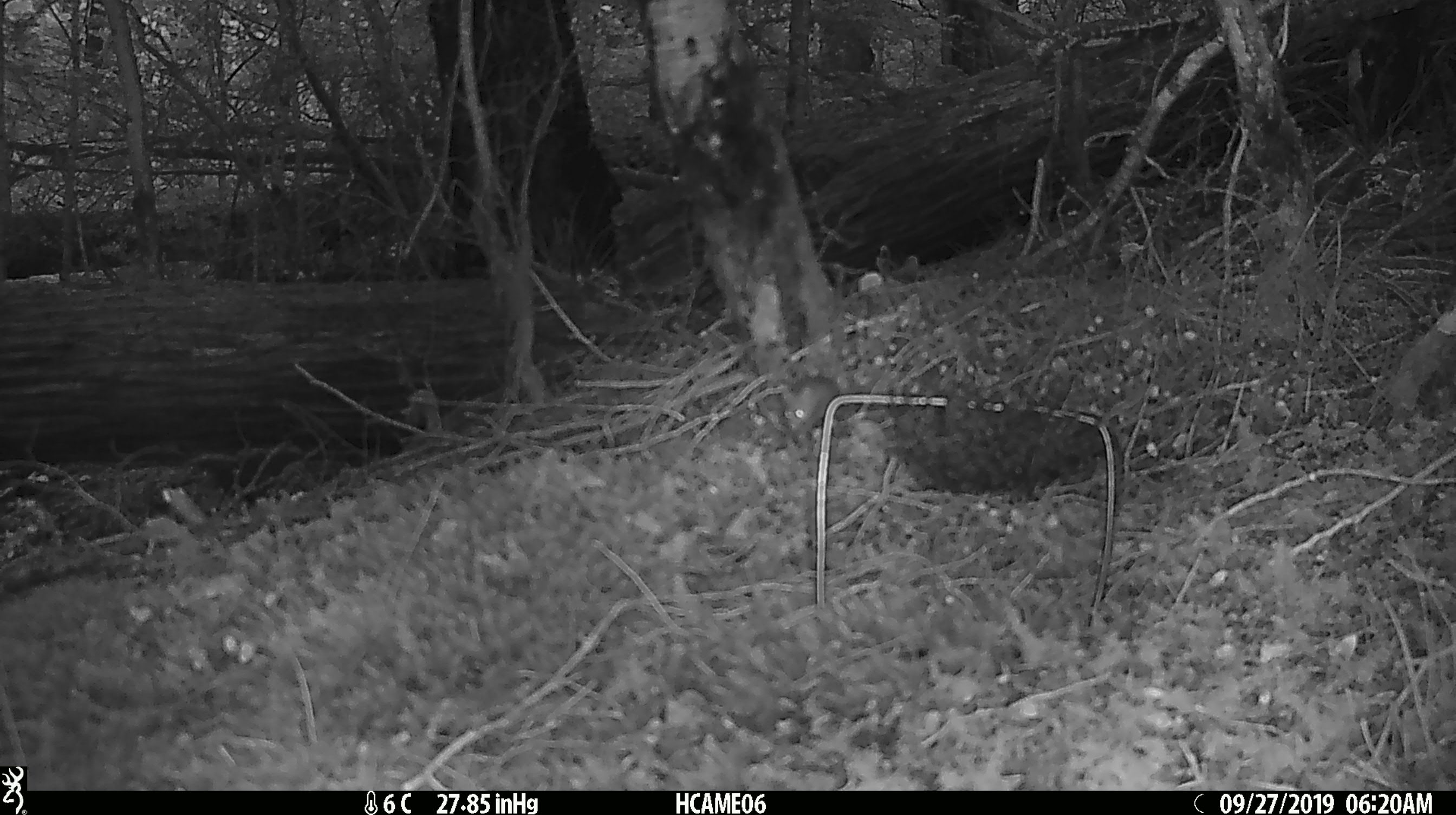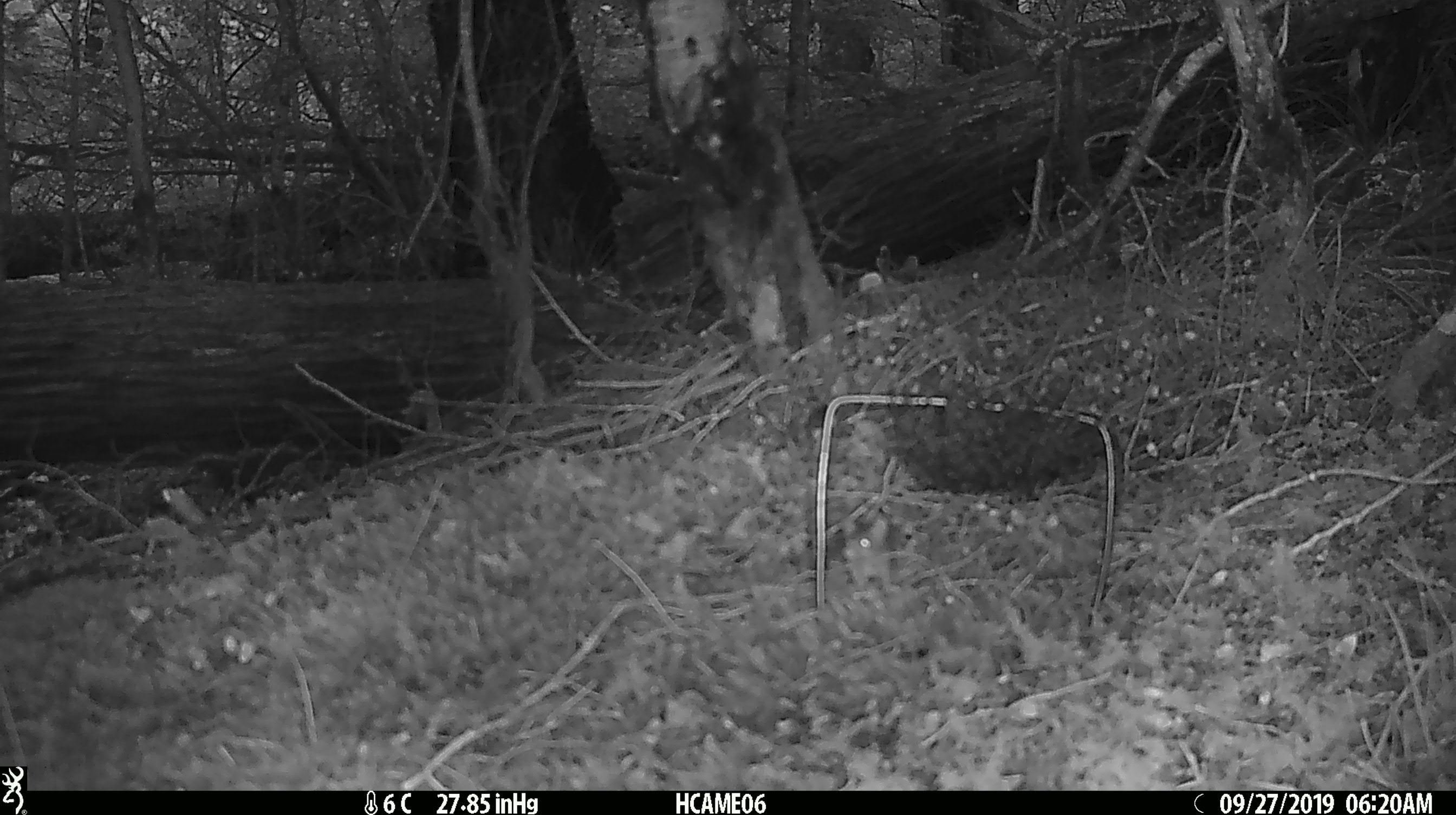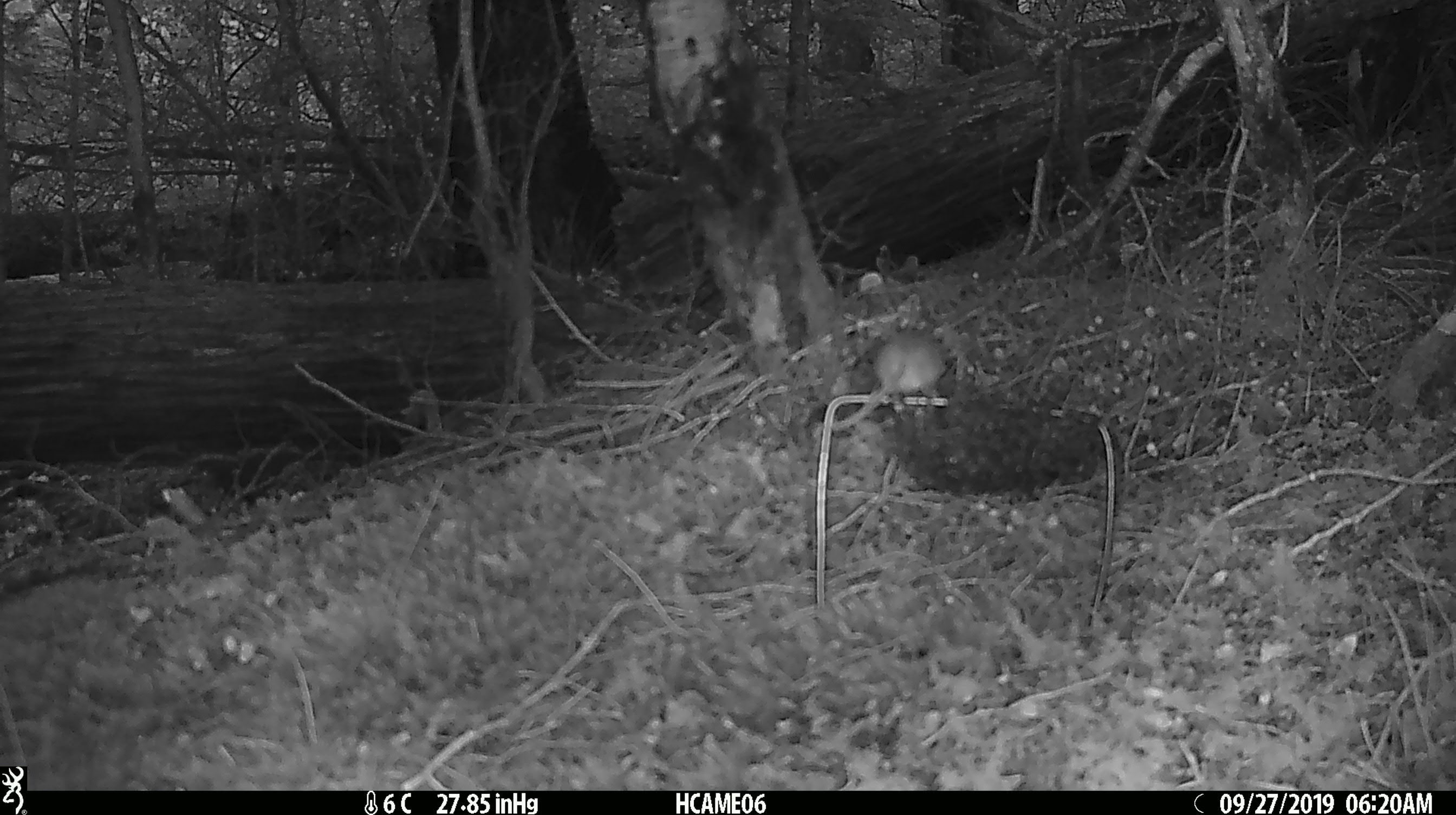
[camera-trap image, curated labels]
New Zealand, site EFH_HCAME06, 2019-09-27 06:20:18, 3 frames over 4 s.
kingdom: Animalia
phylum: Chordata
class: Mammalia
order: Rodentia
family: Muridae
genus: Mus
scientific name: Mus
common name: mouse